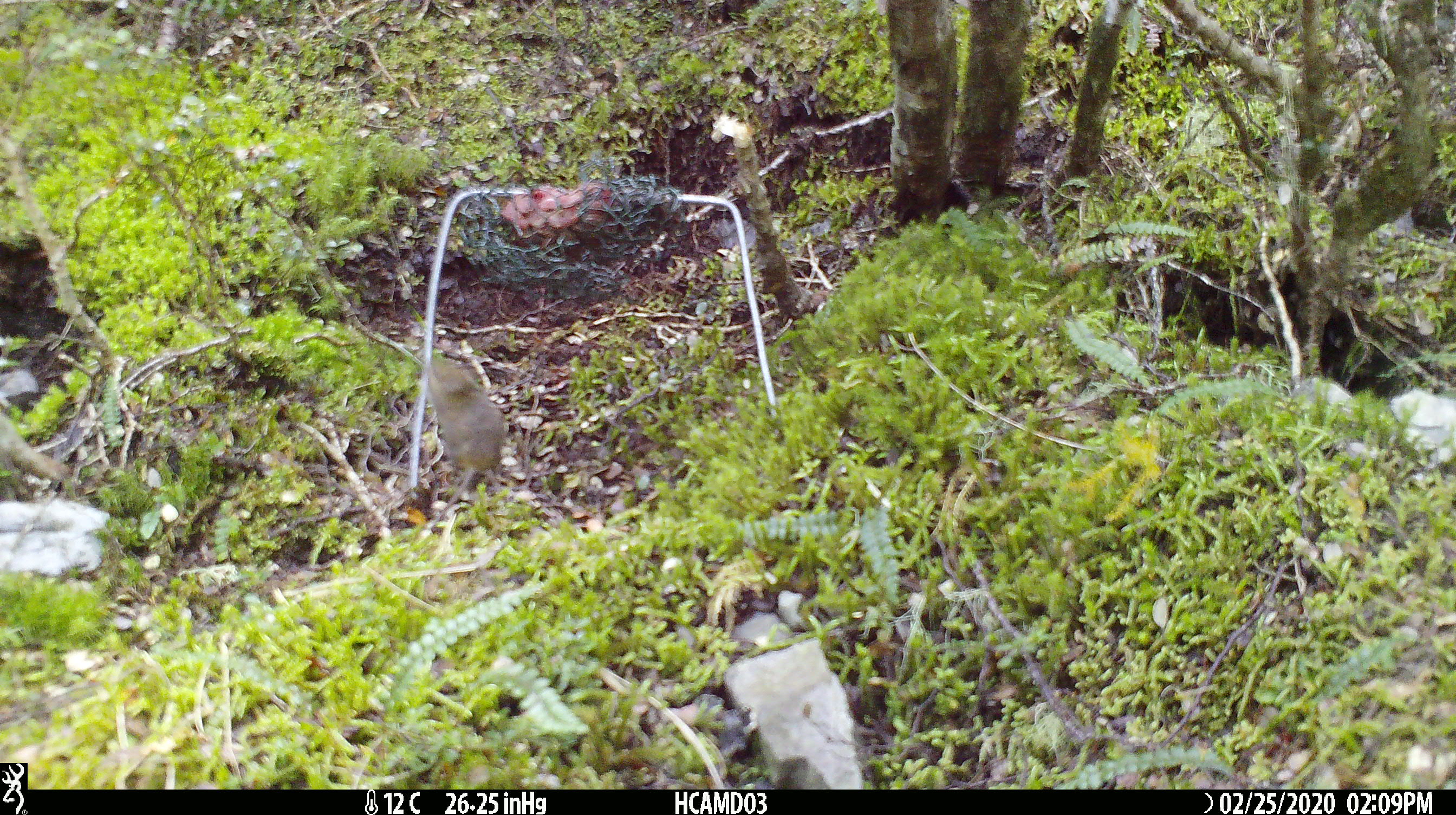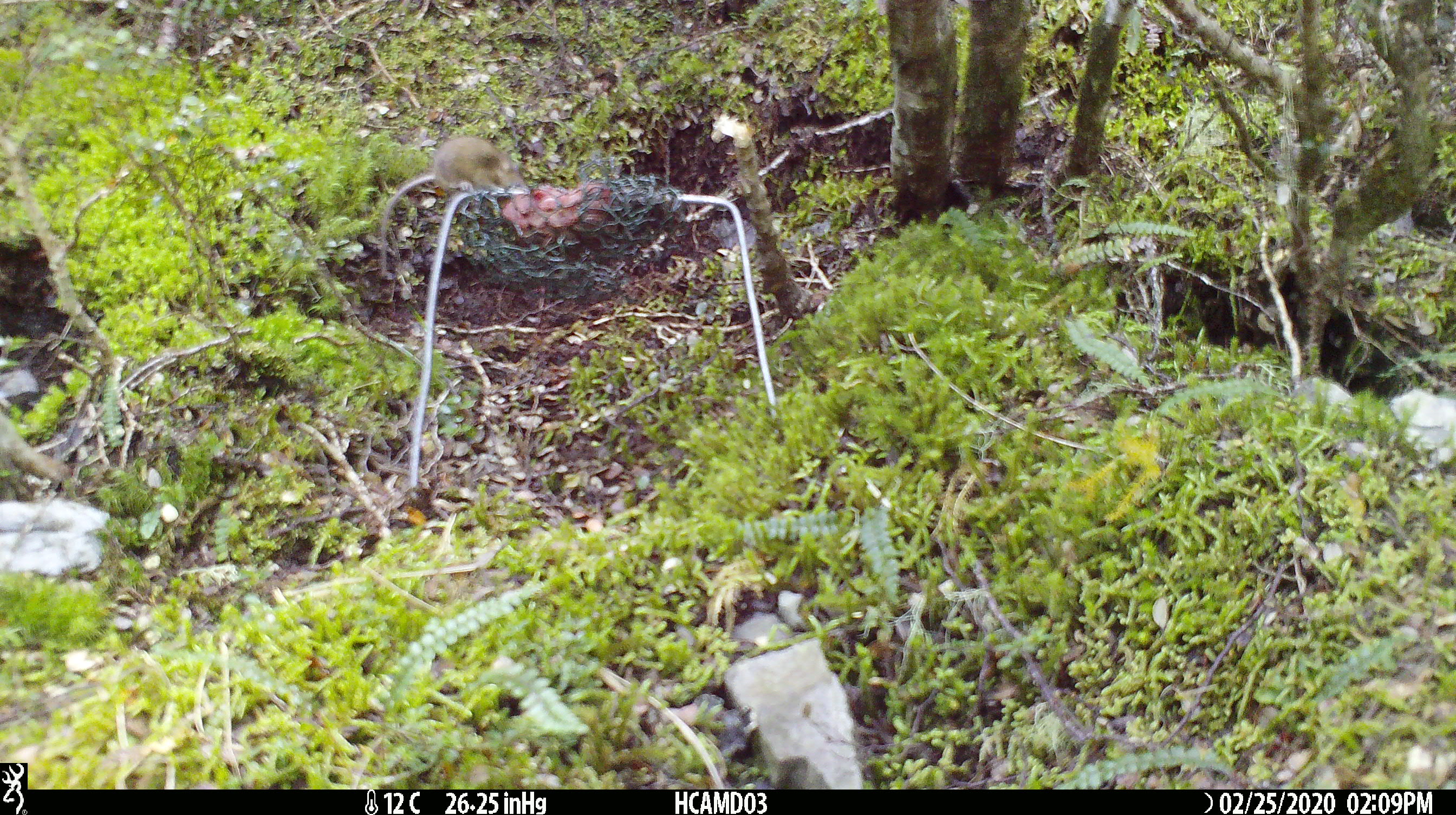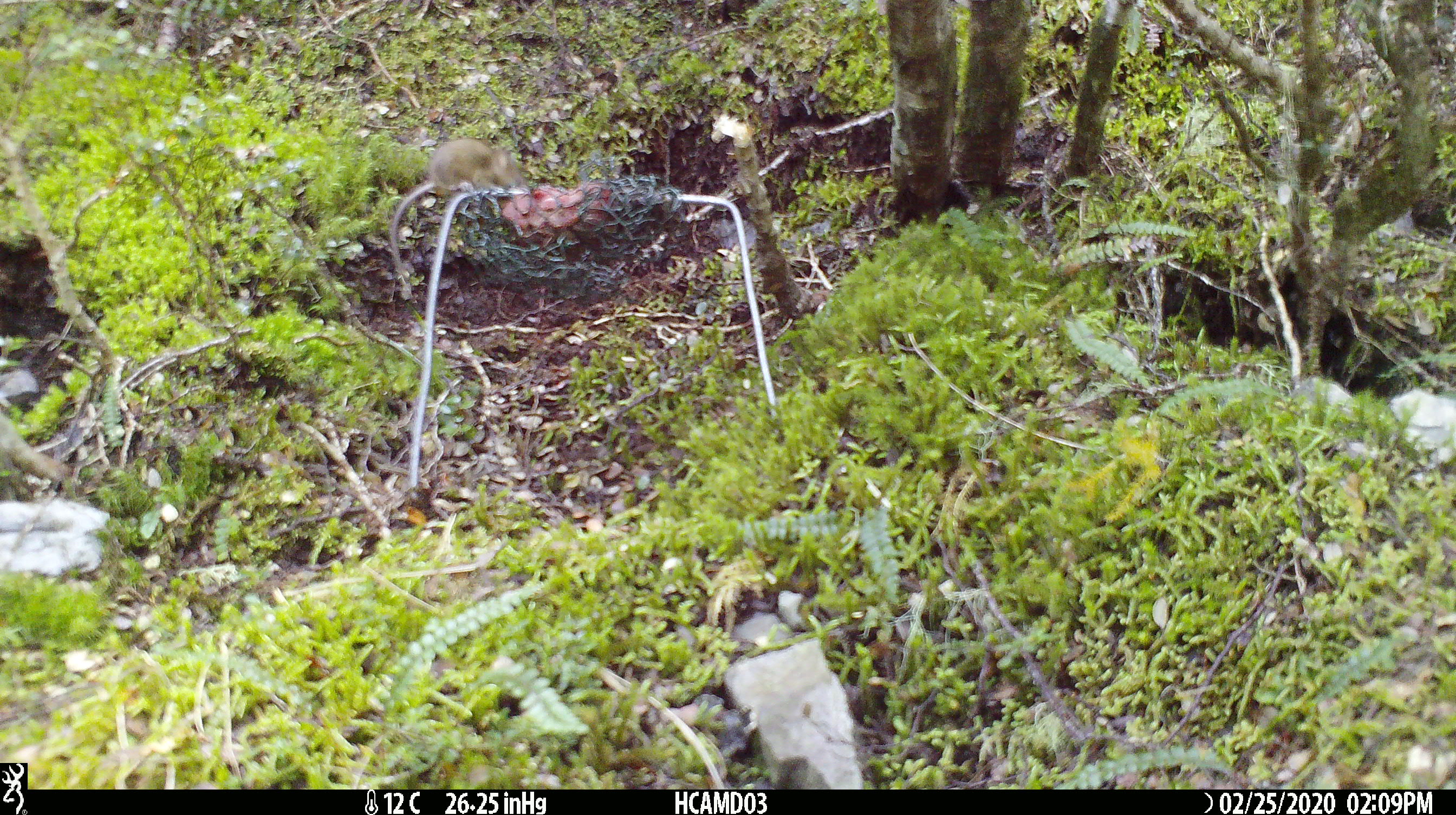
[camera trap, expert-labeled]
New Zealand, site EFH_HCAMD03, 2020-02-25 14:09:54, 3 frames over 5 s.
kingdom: Animalia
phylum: Chordata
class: Mammalia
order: Rodentia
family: Muridae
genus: Mus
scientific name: Mus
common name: mouse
Mouse (Mus).